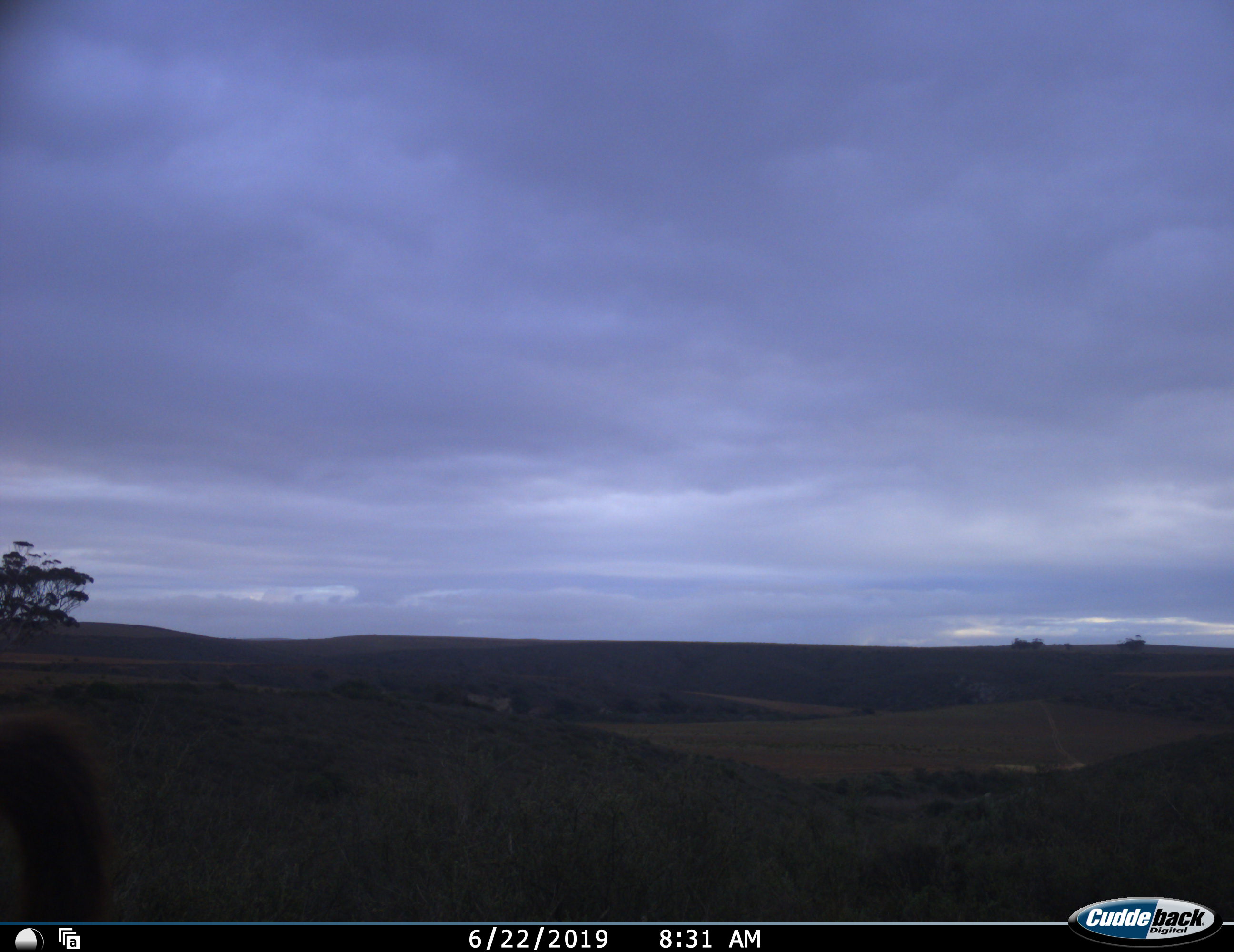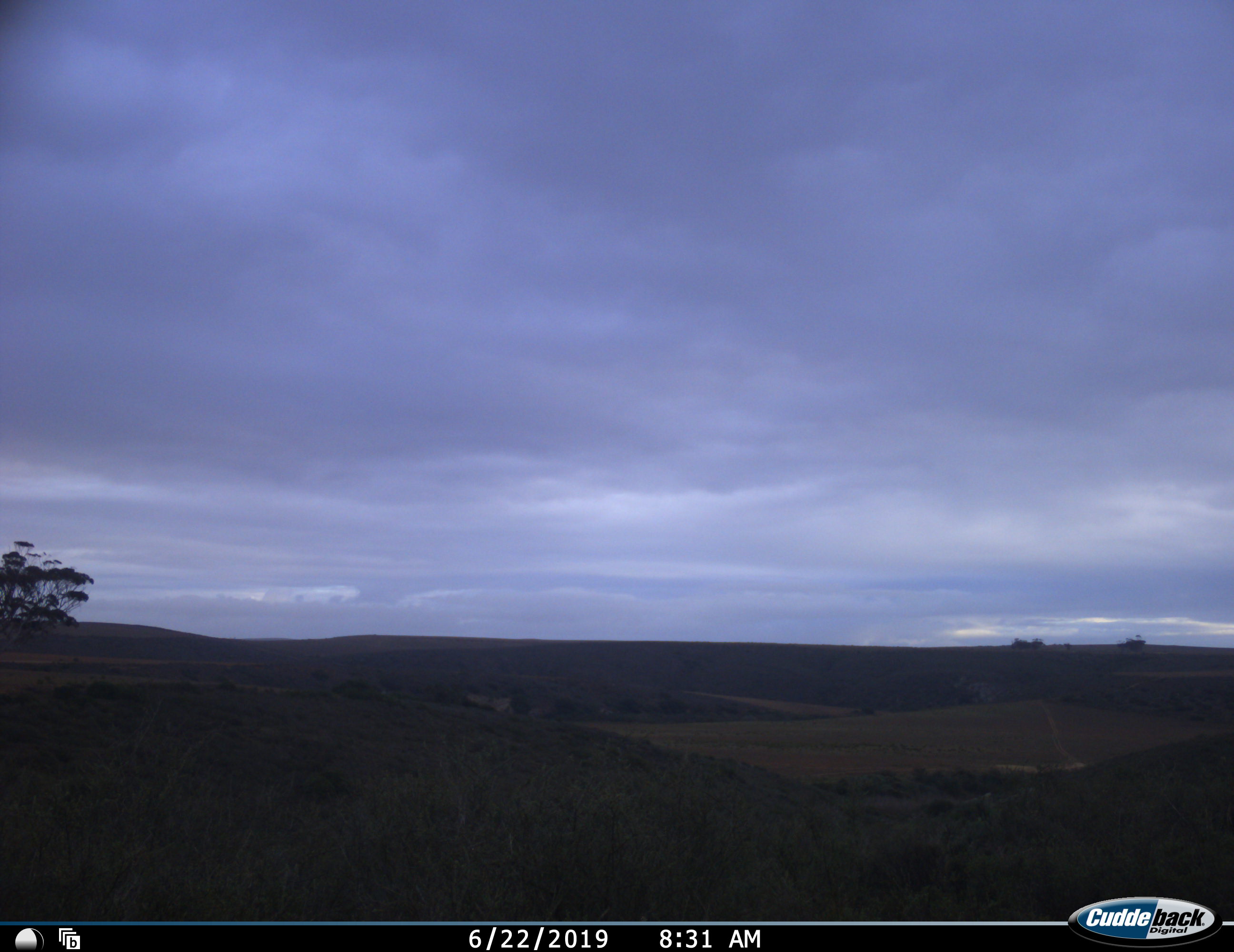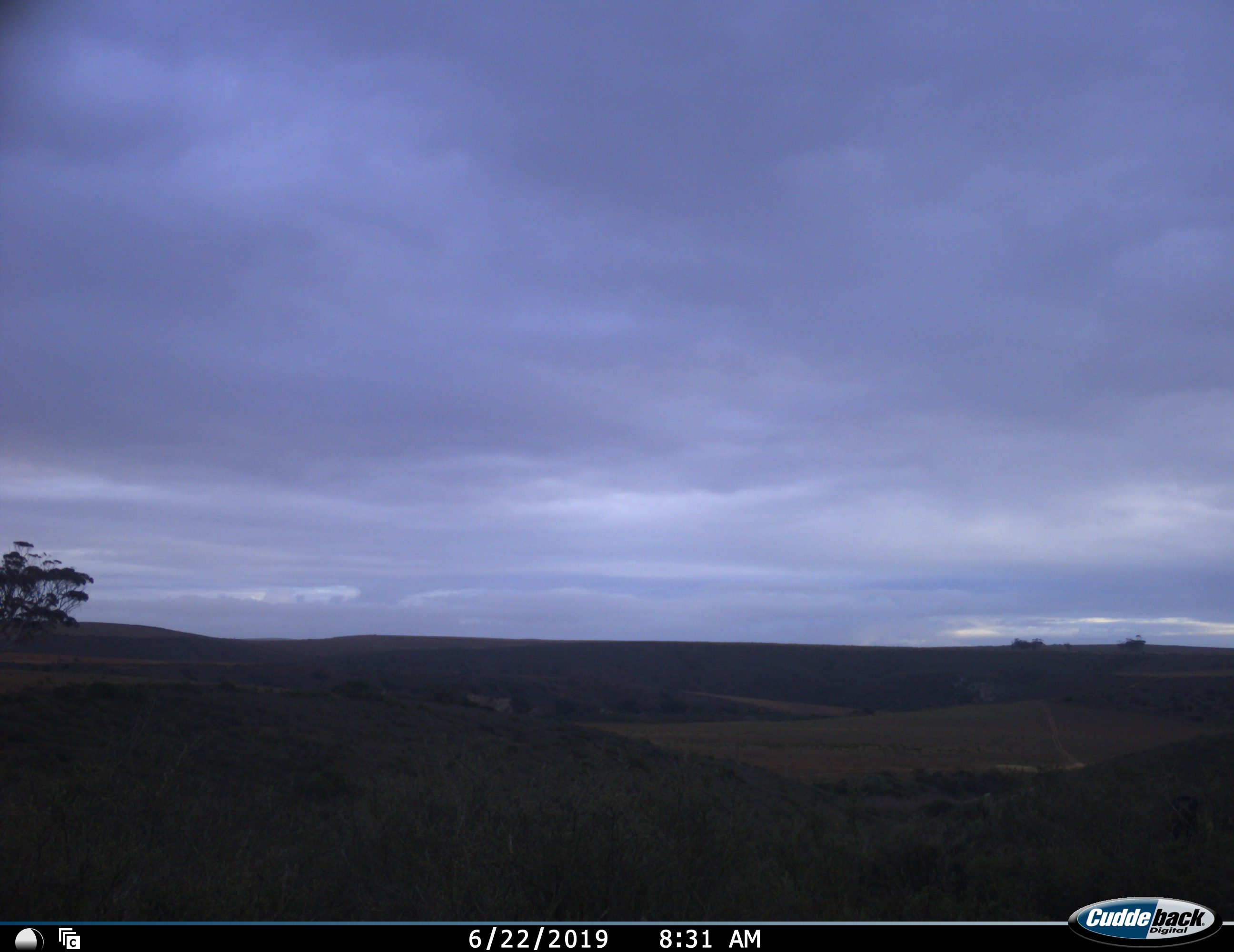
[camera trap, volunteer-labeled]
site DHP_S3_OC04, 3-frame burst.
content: unidentified animal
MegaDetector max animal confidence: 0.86